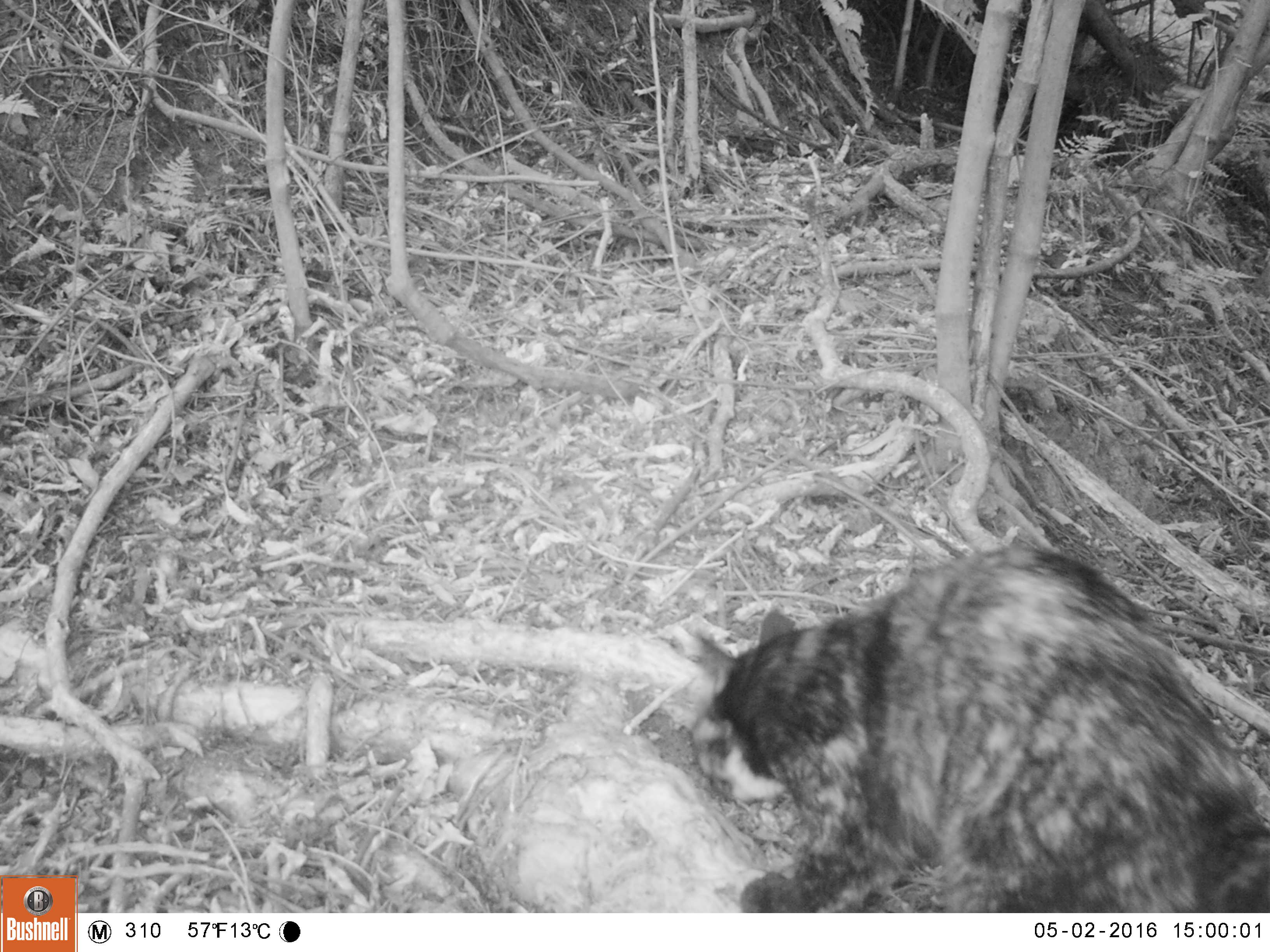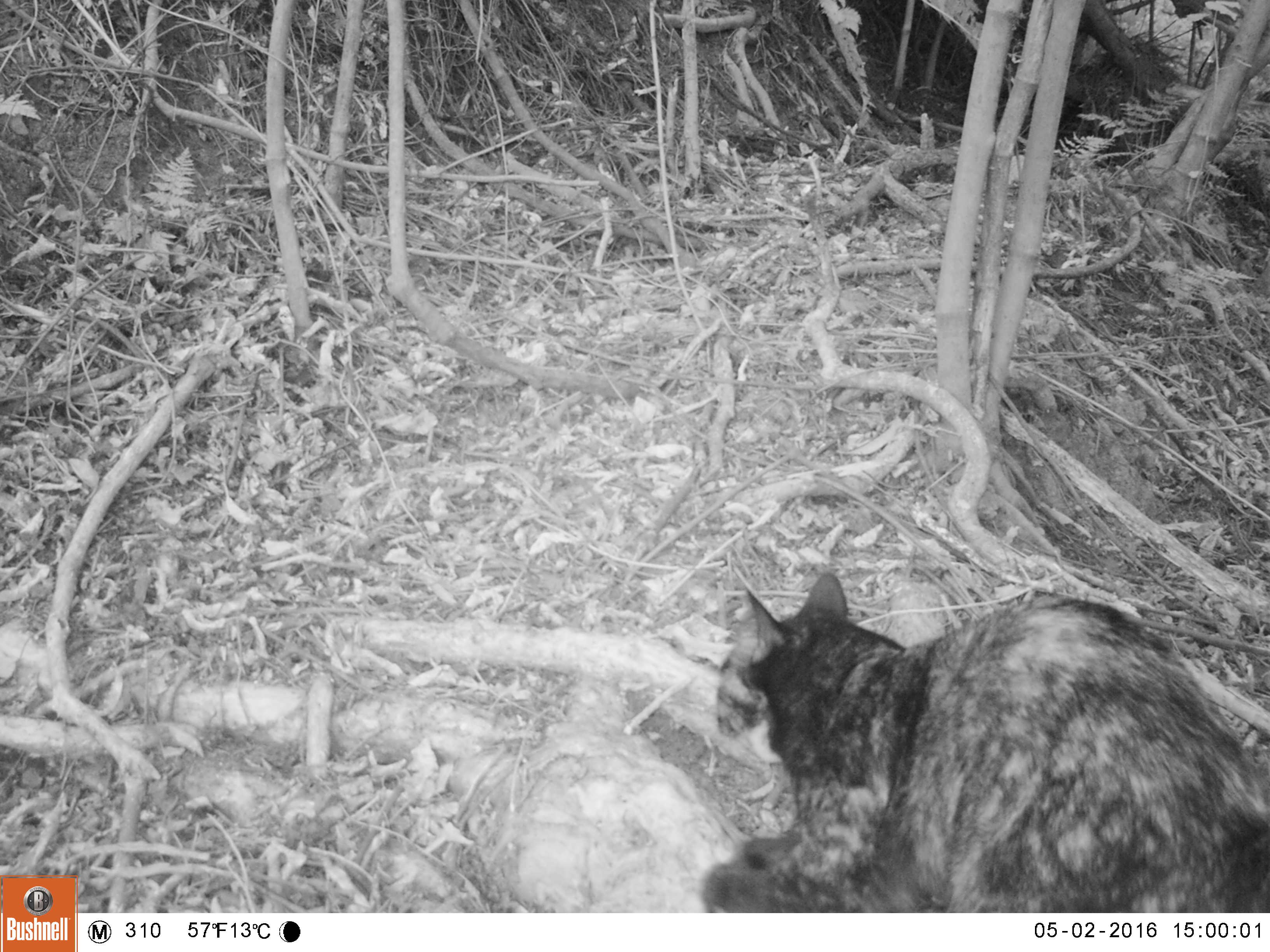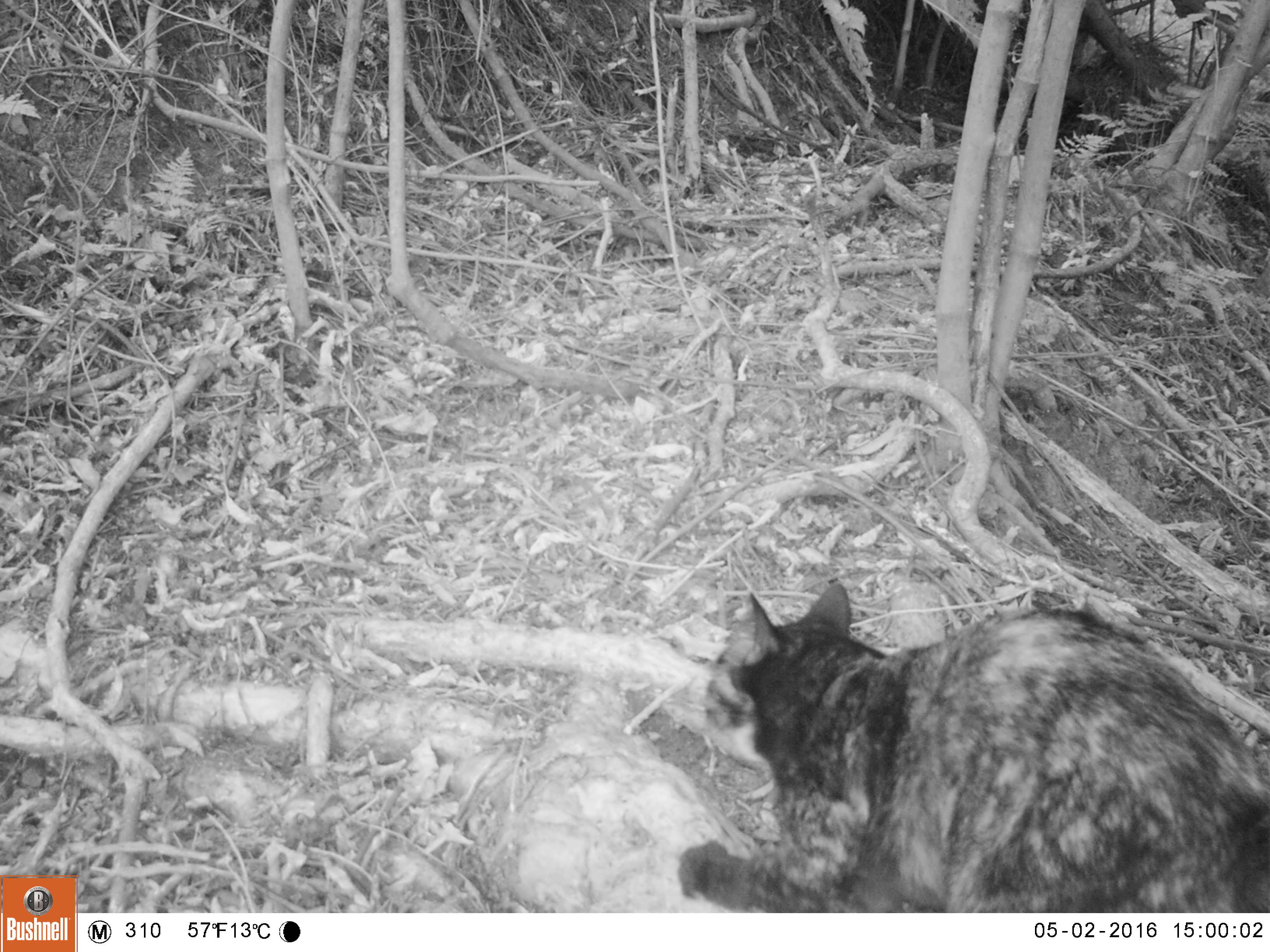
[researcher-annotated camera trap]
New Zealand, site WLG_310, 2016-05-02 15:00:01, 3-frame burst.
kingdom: Animalia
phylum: Chordata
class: Mammalia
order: Carnivora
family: Felidae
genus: Felis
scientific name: Felis catus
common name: domestic cat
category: cat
Cat (domestic cat) (Felis catus).